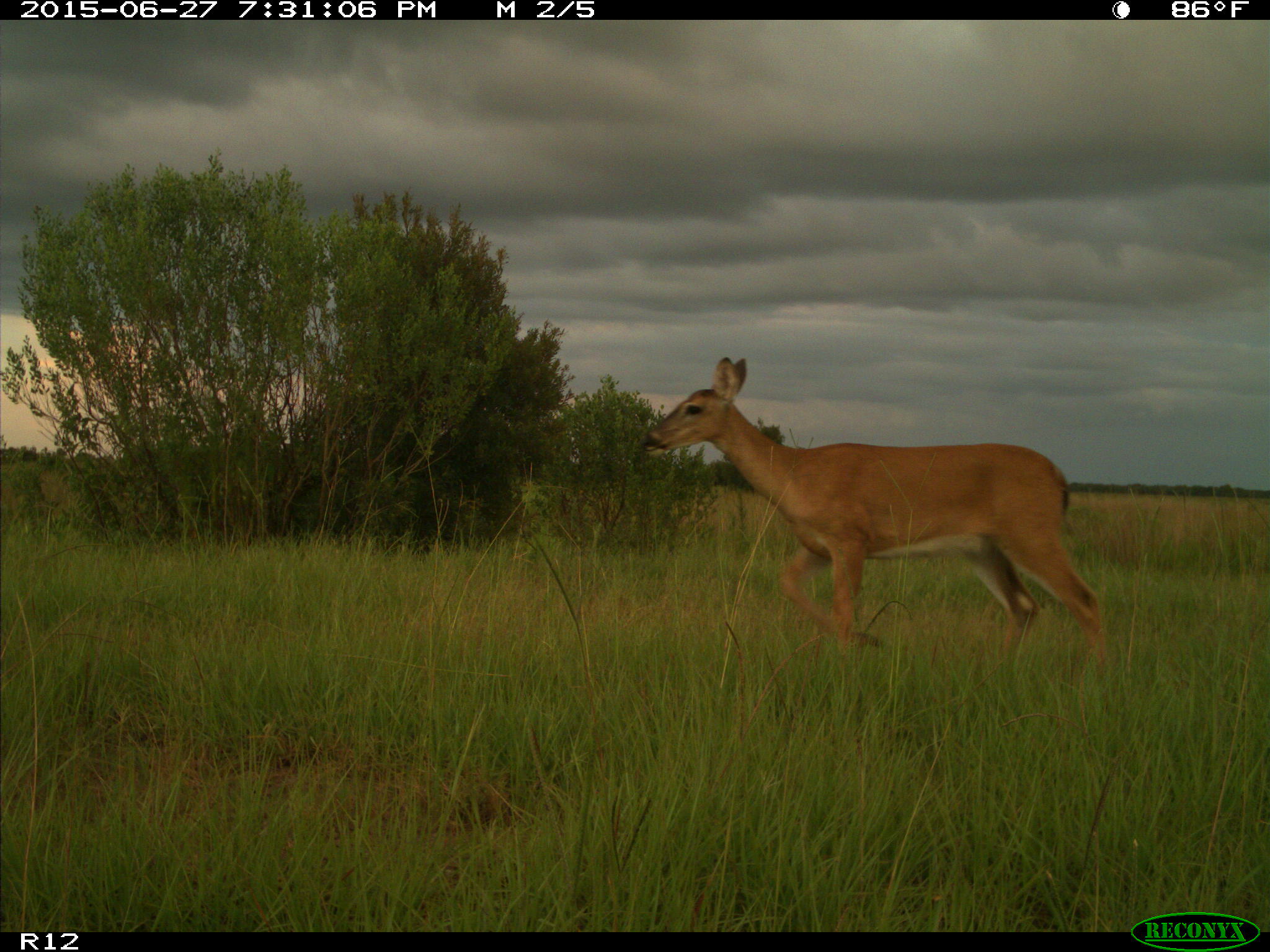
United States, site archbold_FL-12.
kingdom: Animalia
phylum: Chordata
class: Mammalia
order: Artiodactyla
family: Cervidae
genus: Odocoileus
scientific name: Odocoileus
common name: deer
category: unidentified deer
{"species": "unidentified deer (deer) (Odocoileus)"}